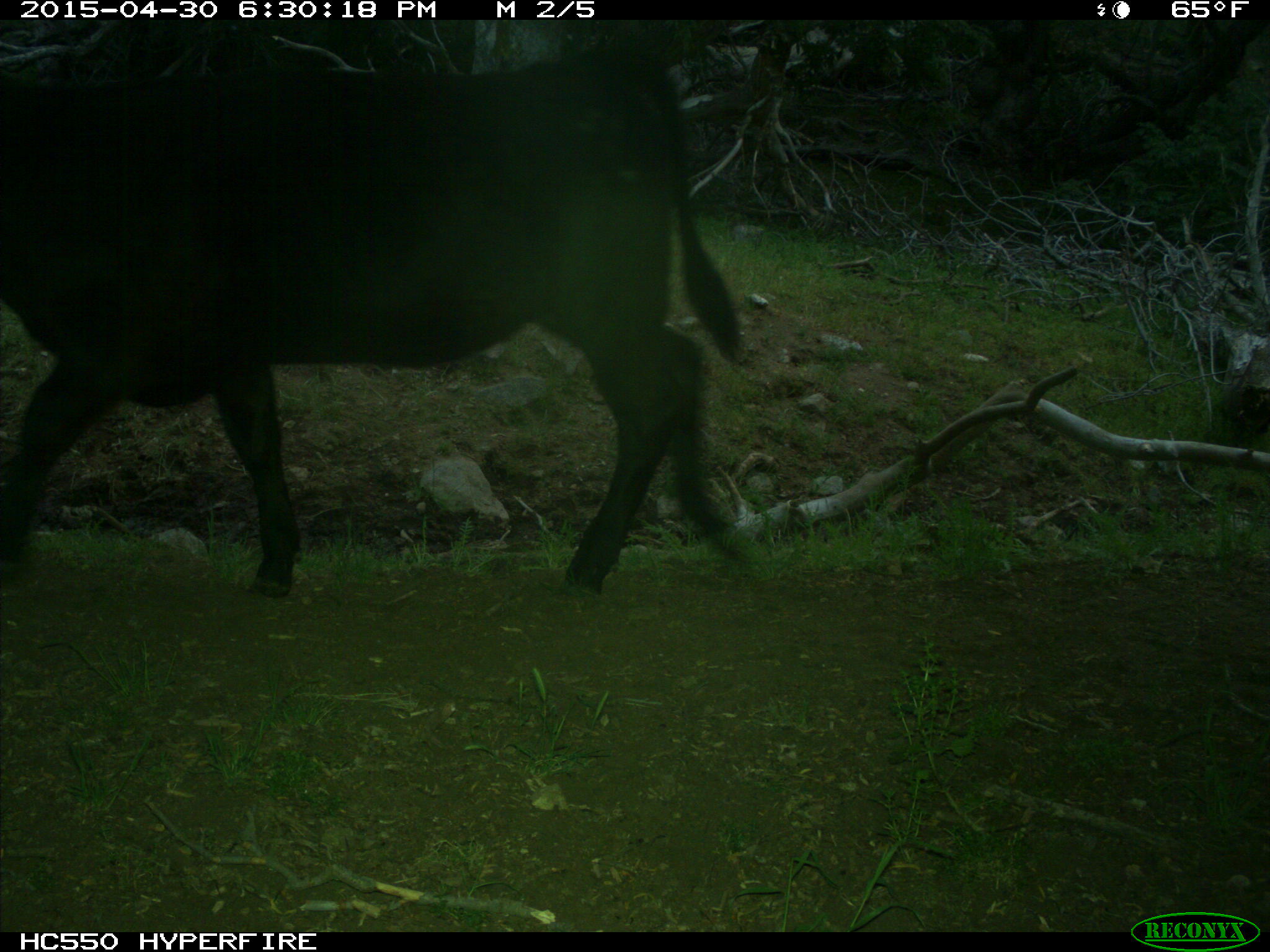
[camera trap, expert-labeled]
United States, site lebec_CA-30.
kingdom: Animalia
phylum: Chordata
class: Mammalia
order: Artiodactyla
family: Bovidae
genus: Bos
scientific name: Bos taurus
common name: domestic cow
Bos taurus (domestic cow).